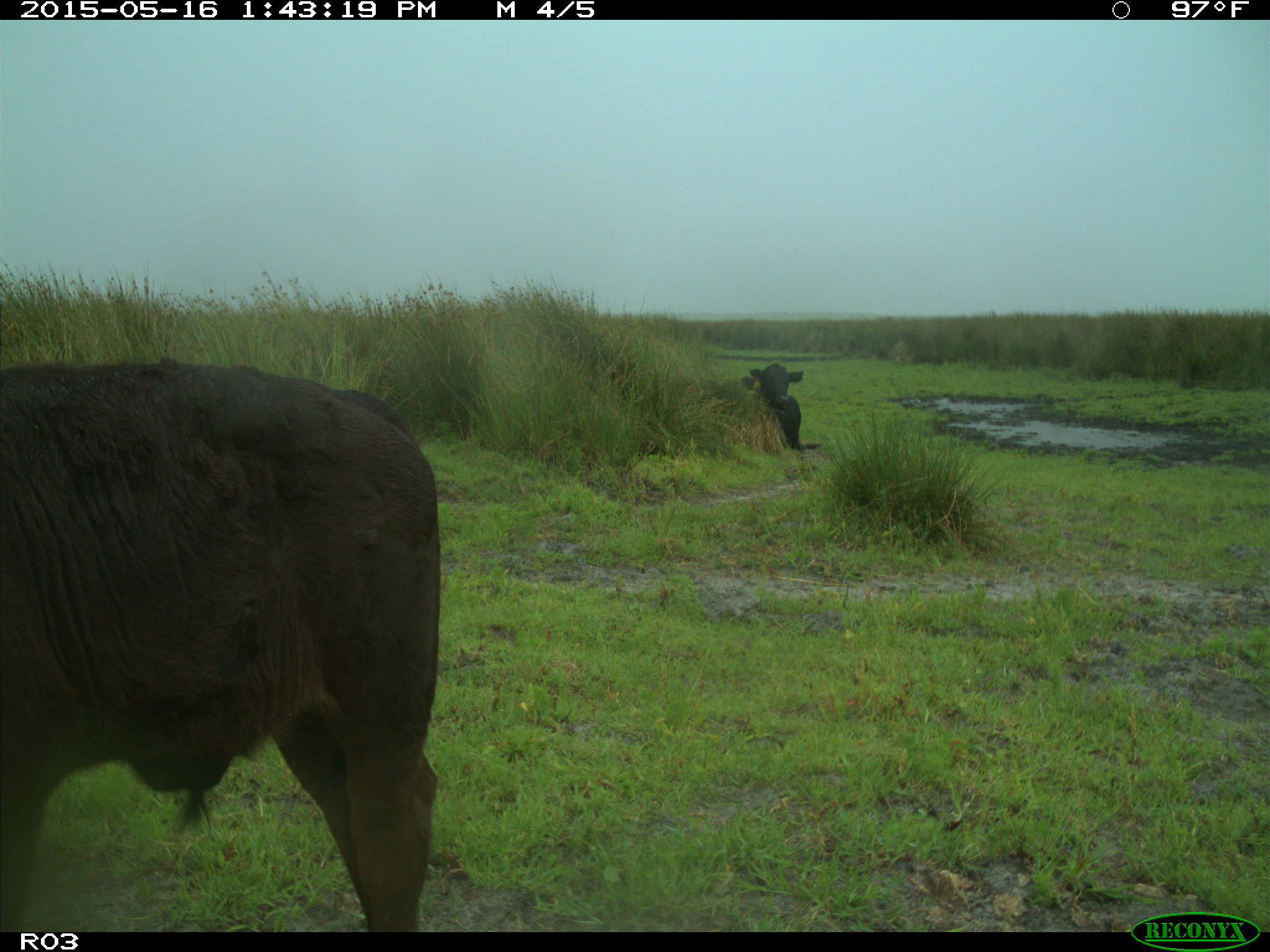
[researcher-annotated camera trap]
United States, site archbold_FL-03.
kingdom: Animalia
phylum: Chordata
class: Mammalia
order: Artiodactyla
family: Bovidae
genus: Bos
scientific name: Bos taurus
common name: domestic cow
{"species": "Bos taurus (domestic cow)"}